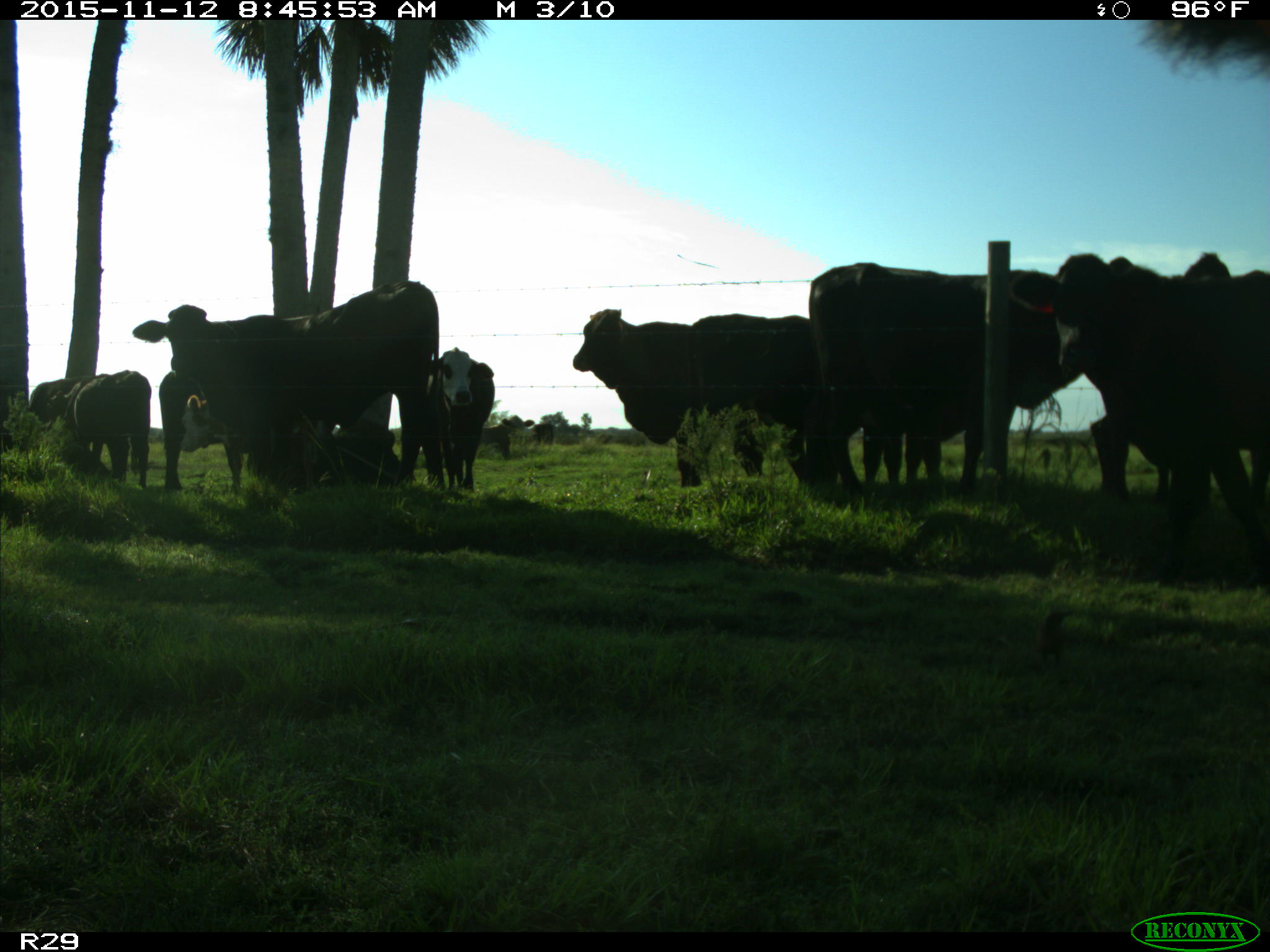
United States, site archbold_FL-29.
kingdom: Animalia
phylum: Chordata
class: Mammalia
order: Artiodactyla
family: Bovidae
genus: Bos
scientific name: Bos taurus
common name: domestic cow